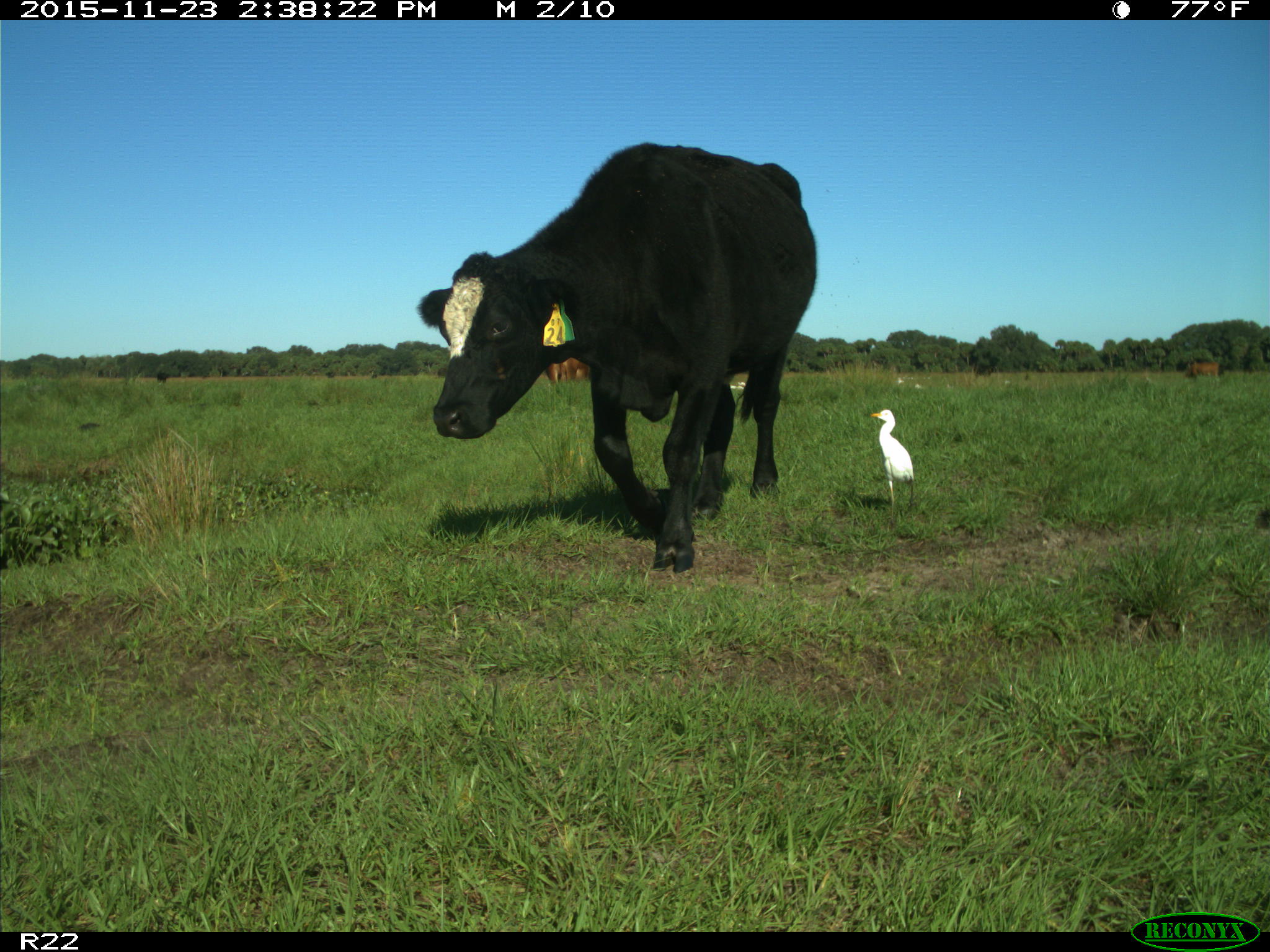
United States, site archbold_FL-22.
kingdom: Animalia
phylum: Chordata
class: Mammalia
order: Artiodactyla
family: Bovidae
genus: Bos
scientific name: Bos taurus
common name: domestic cow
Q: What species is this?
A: Bos taurus (domestic cow).